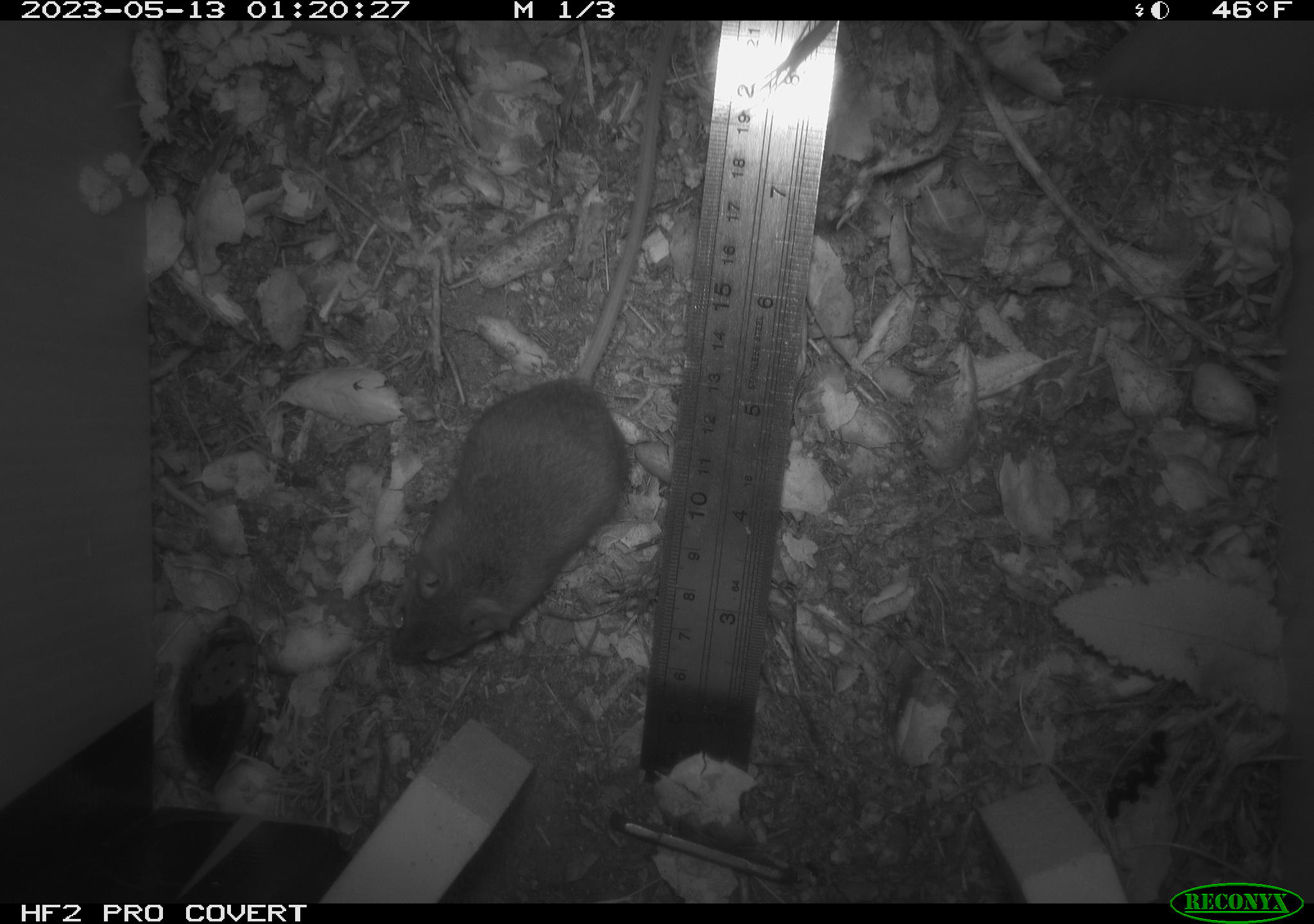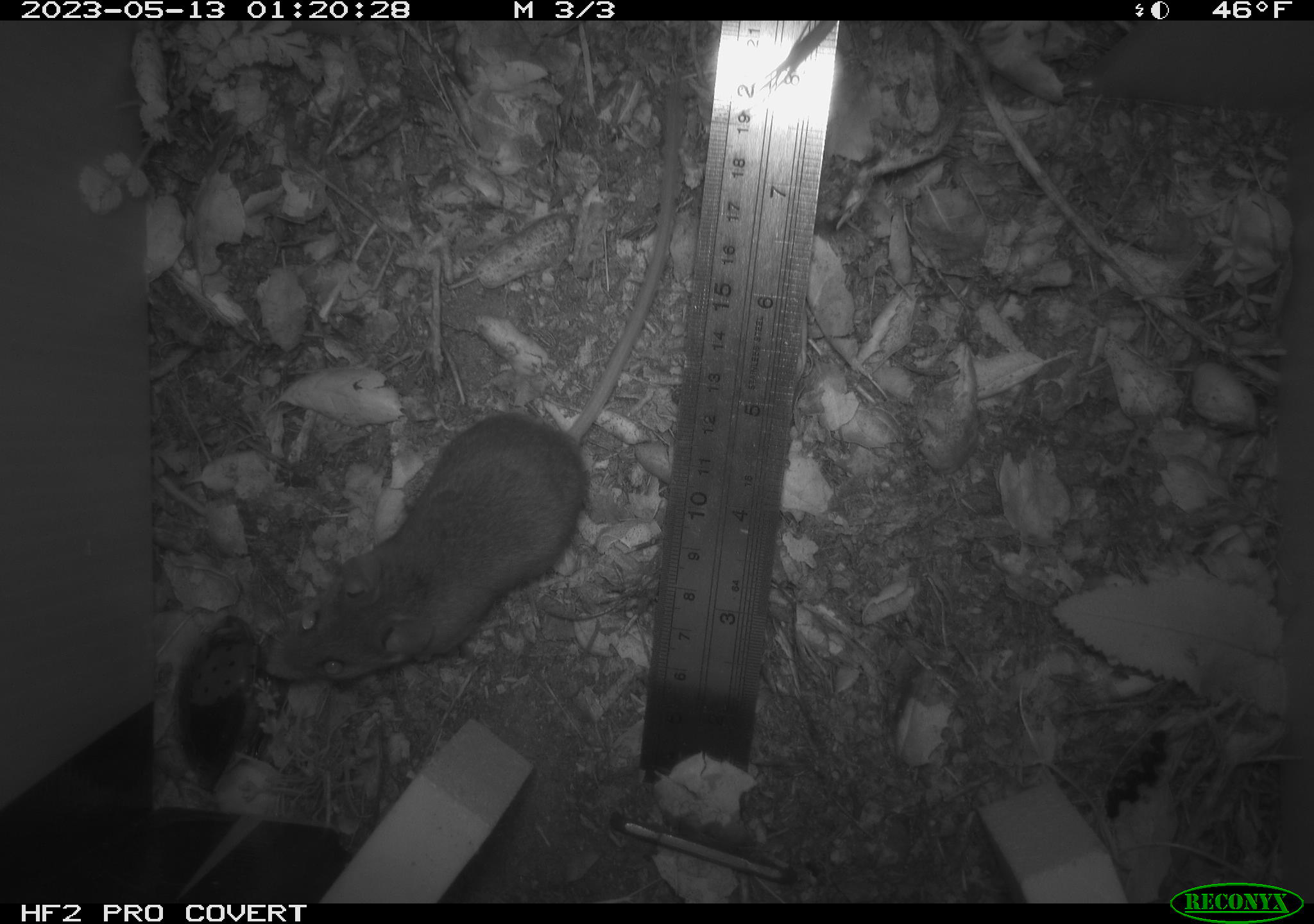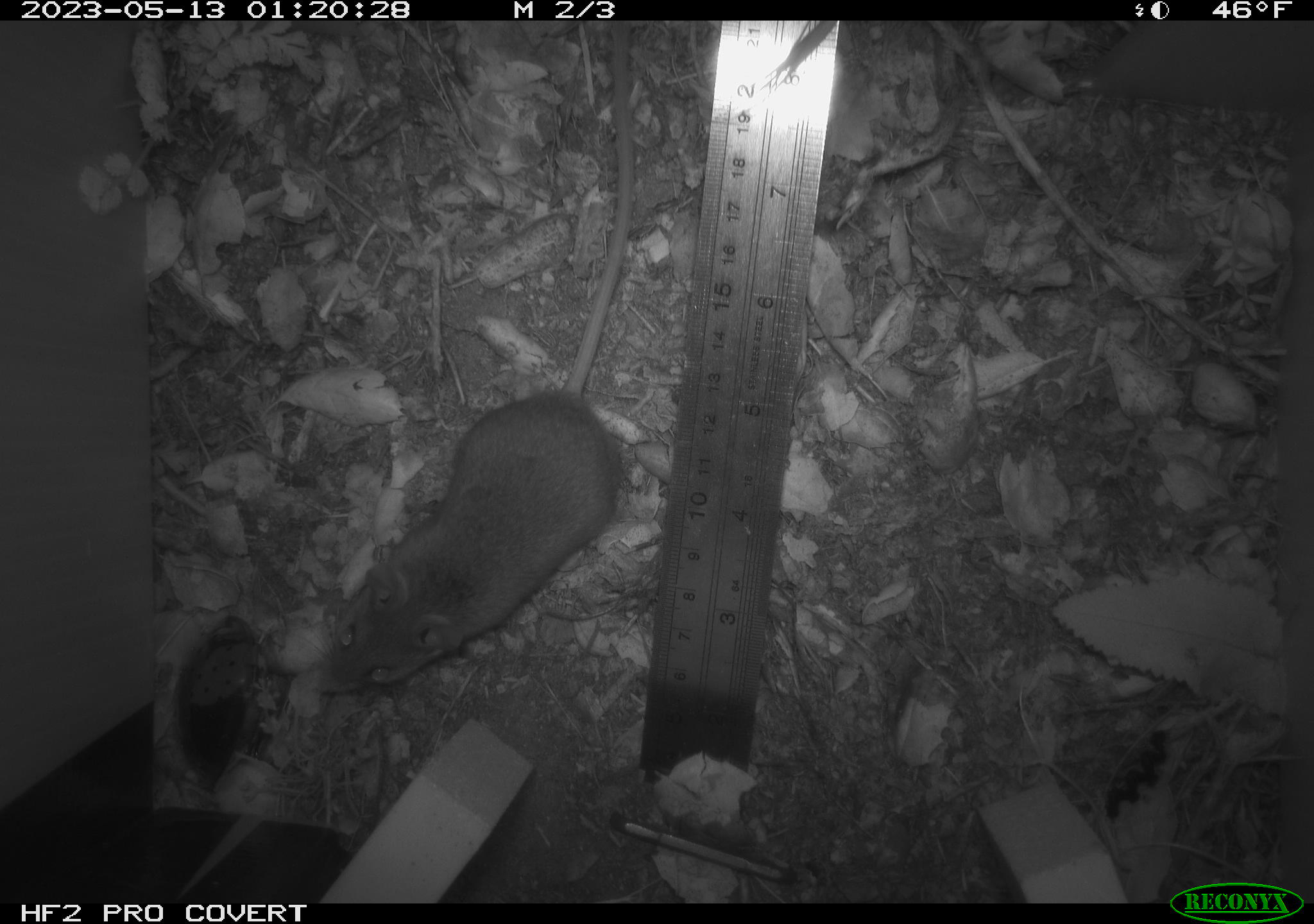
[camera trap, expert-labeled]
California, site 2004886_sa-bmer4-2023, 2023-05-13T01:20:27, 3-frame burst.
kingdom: Animalia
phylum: Chordata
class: Mammalia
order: Rodentia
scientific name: Rodentia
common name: mouse species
Mouse species (Rodentia).